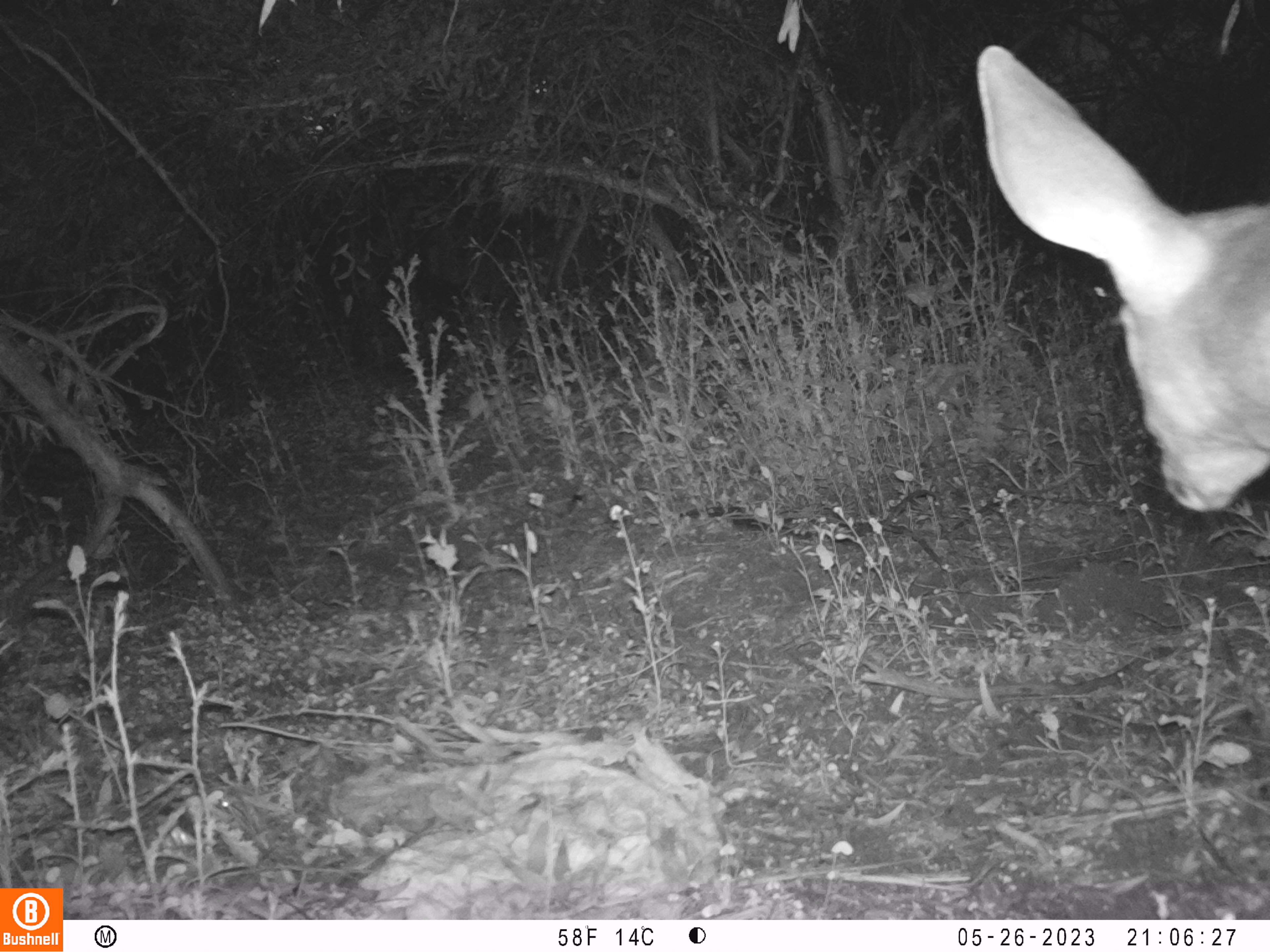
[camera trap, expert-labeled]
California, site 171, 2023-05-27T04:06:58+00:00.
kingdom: Animalia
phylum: Chordata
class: Mammalia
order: Artiodactyla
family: Cervidae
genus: Odocoileus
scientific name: Odocoileus hemionus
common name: mule deer